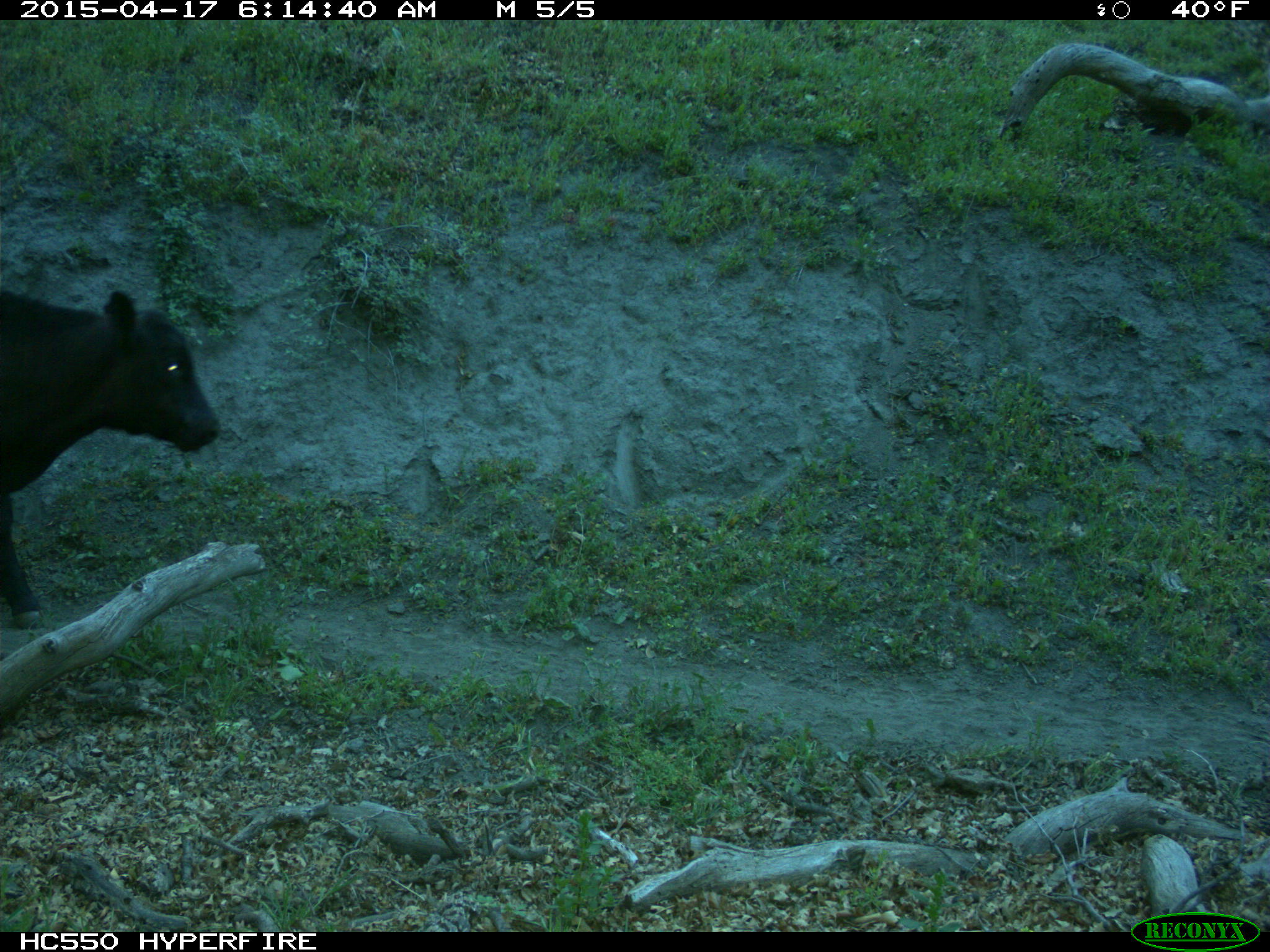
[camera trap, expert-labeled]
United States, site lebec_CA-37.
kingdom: Animalia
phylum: Chordata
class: Mammalia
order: Artiodactyla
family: Bovidae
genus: Bos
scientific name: Bos taurus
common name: domestic cow